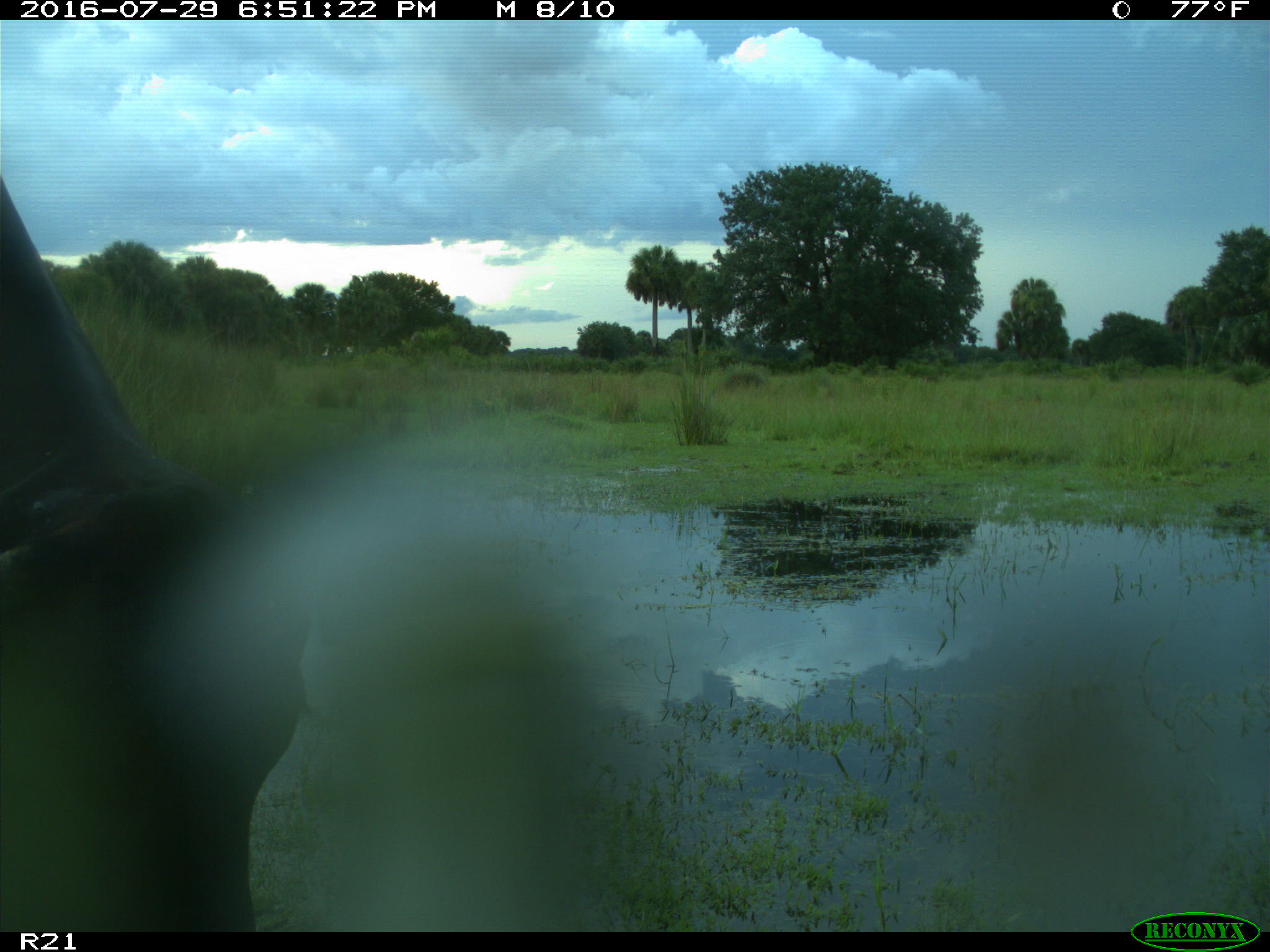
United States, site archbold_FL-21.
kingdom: Animalia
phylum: Chordata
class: Mammalia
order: Artiodactyla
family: Bovidae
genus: Bos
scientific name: Bos taurus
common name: domestic cow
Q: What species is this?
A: Bos taurus (domestic cow).